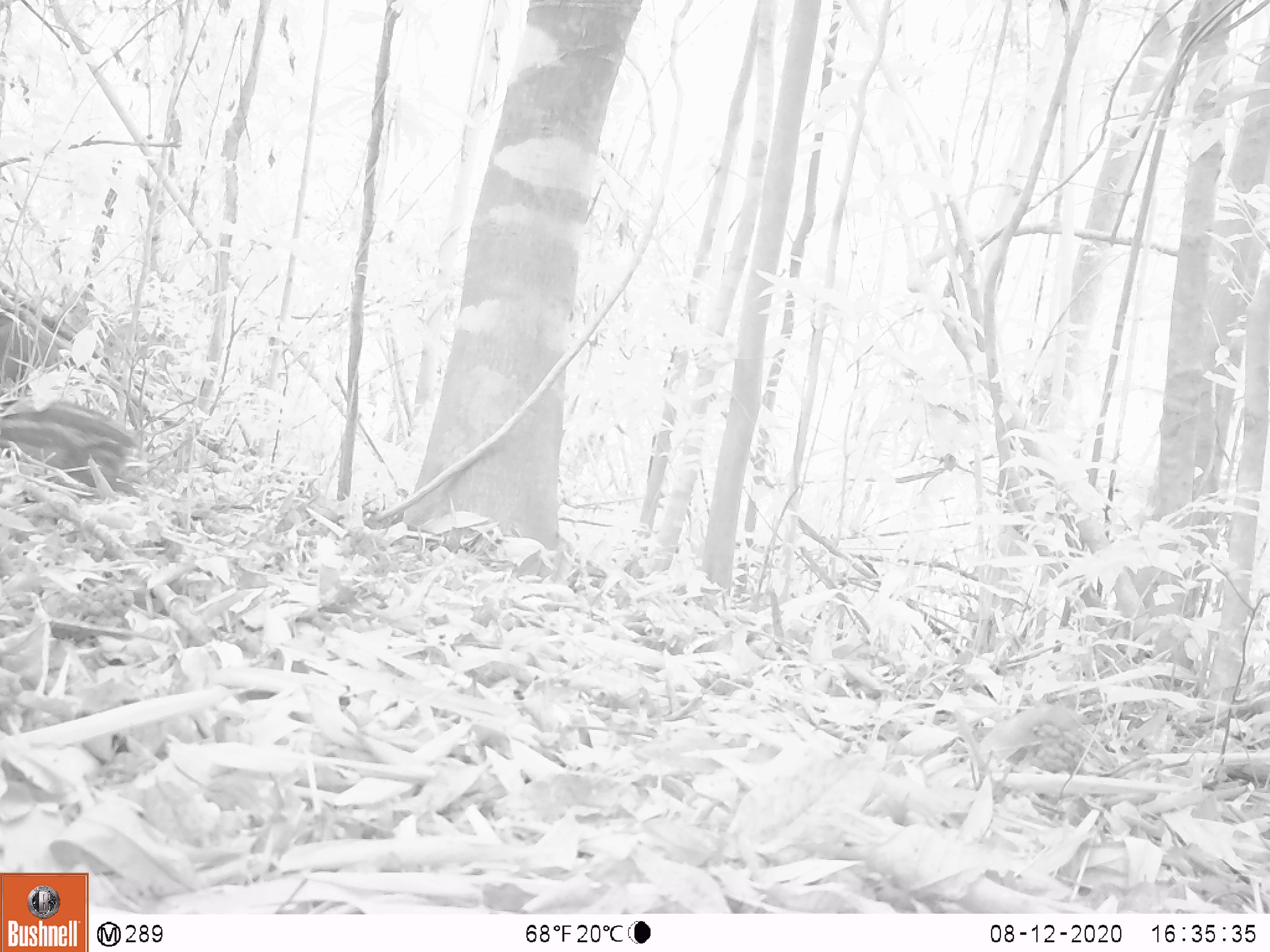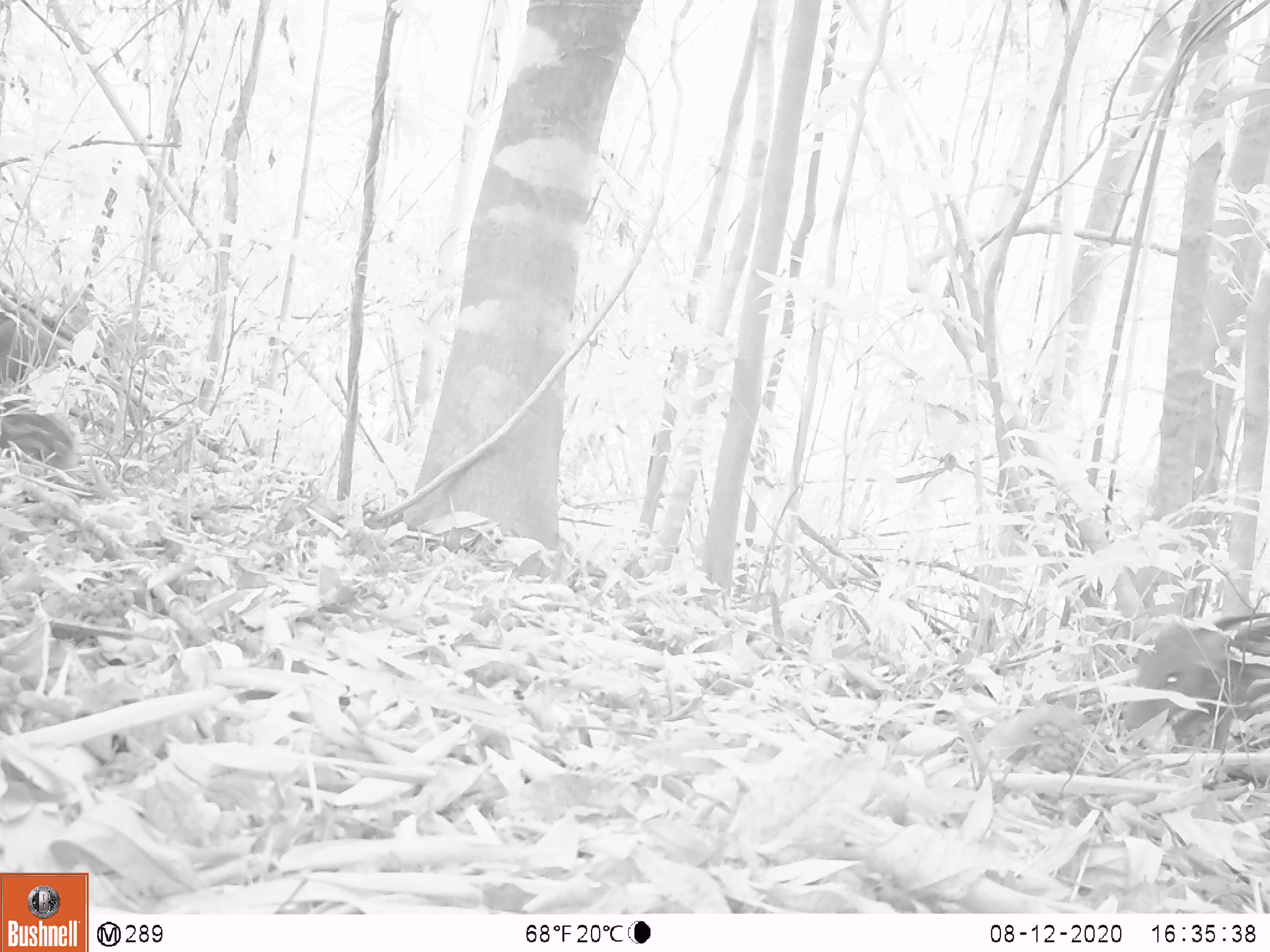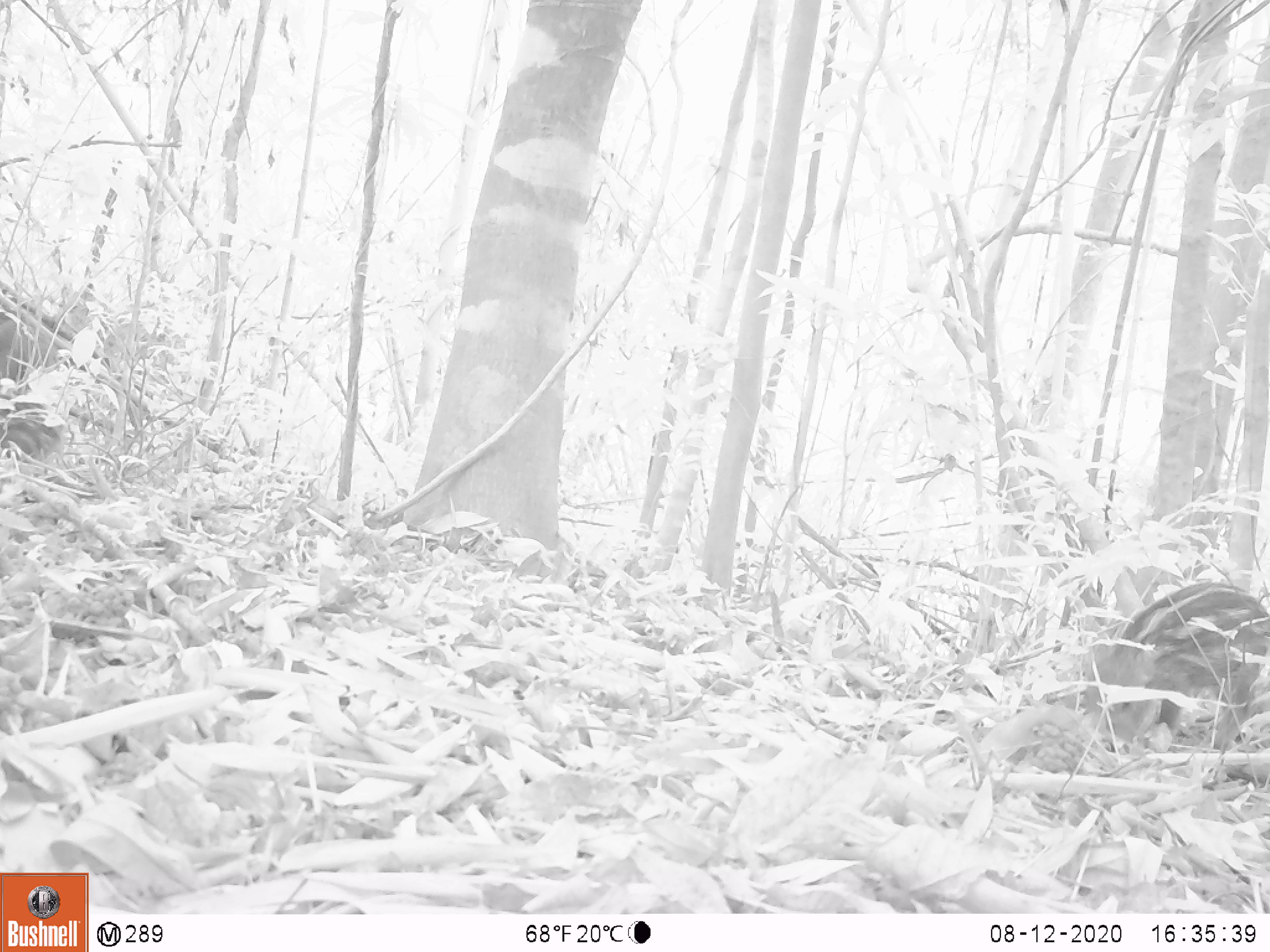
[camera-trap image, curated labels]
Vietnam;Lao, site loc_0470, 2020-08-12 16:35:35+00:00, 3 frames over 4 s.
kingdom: Animalia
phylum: Chordata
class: Mammalia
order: Artiodactyla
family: Suidae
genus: Sus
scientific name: Sus scrofa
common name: eurasian wild pig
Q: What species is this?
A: Eurasian wild pig (Sus scrofa).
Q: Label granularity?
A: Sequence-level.